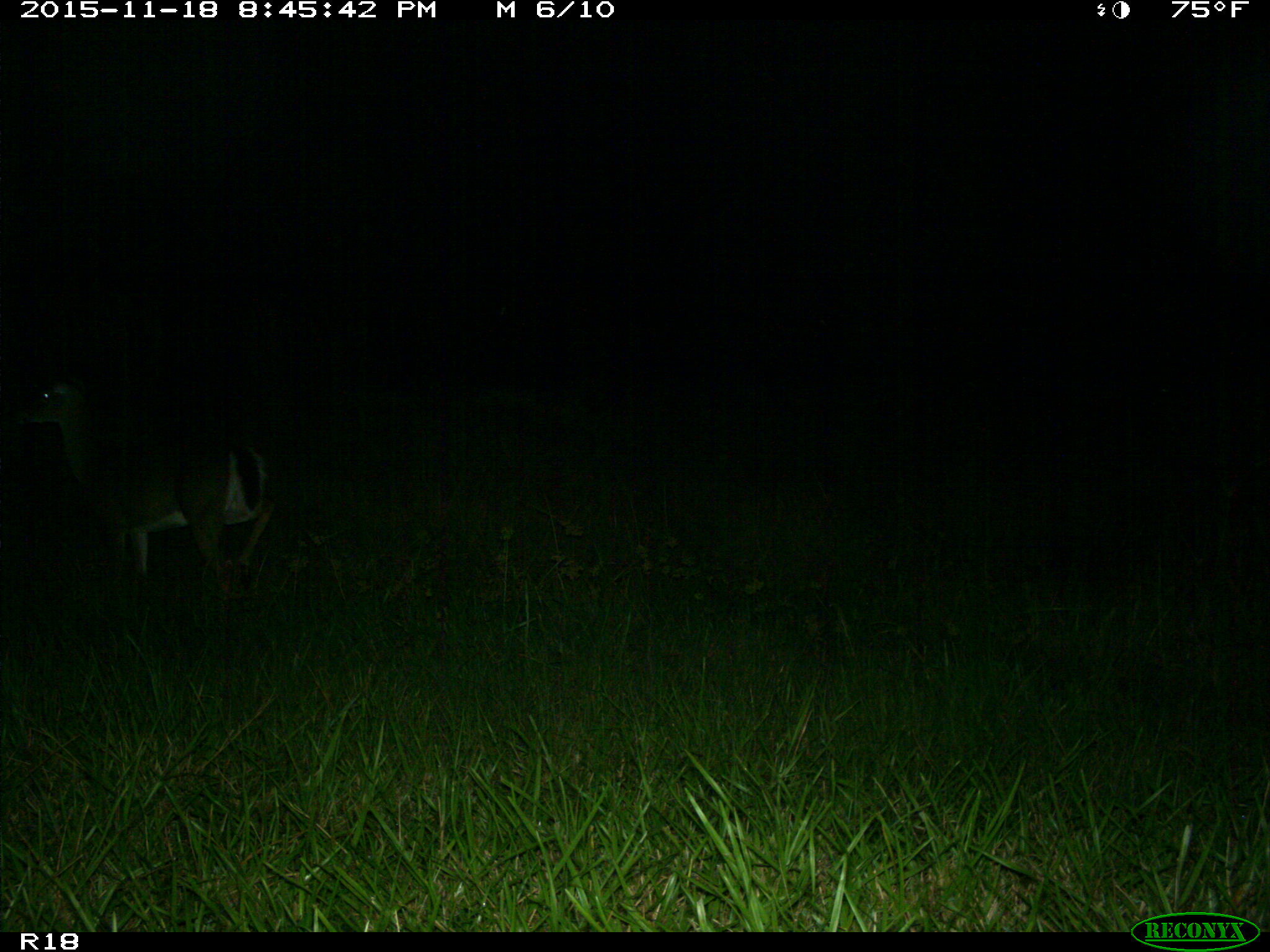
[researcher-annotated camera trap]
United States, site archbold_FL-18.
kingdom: Animalia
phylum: Chordata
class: Mammalia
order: Artiodactyla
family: Cervidae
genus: Odocoileus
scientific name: Odocoileus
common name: deer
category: unidentified deer